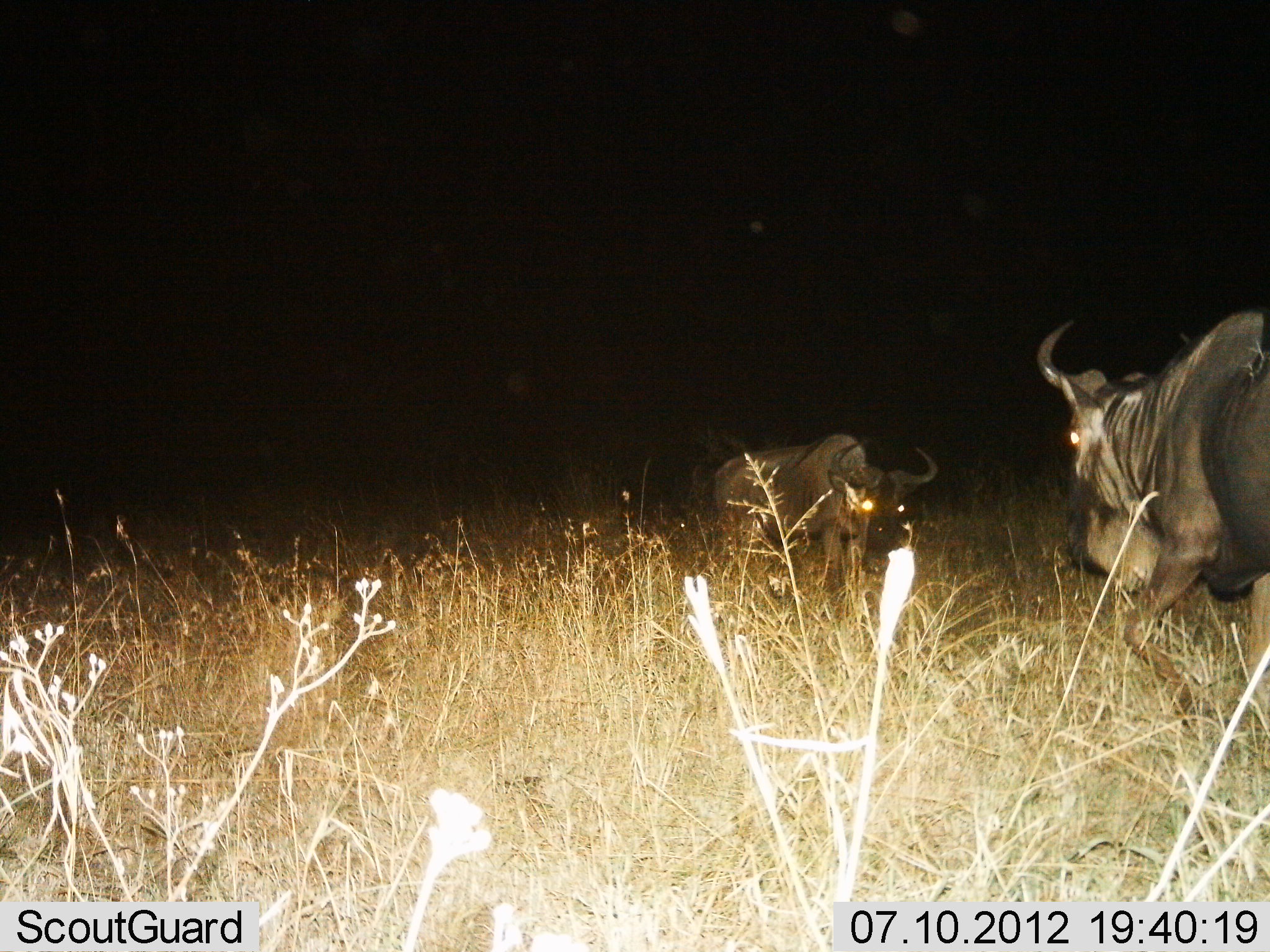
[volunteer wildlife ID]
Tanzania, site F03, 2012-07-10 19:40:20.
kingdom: Animalia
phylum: Chordata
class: Mammalia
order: Artiodactyla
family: Bovidae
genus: Connochaetes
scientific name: Connochaetes taurinus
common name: blue wildebeest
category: wildebeest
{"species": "wildebeest (blue wildebeest) (Connochaetes taurinus)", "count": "2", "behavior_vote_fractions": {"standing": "80%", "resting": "0%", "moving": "40%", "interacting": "10%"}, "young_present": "0%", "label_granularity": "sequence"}